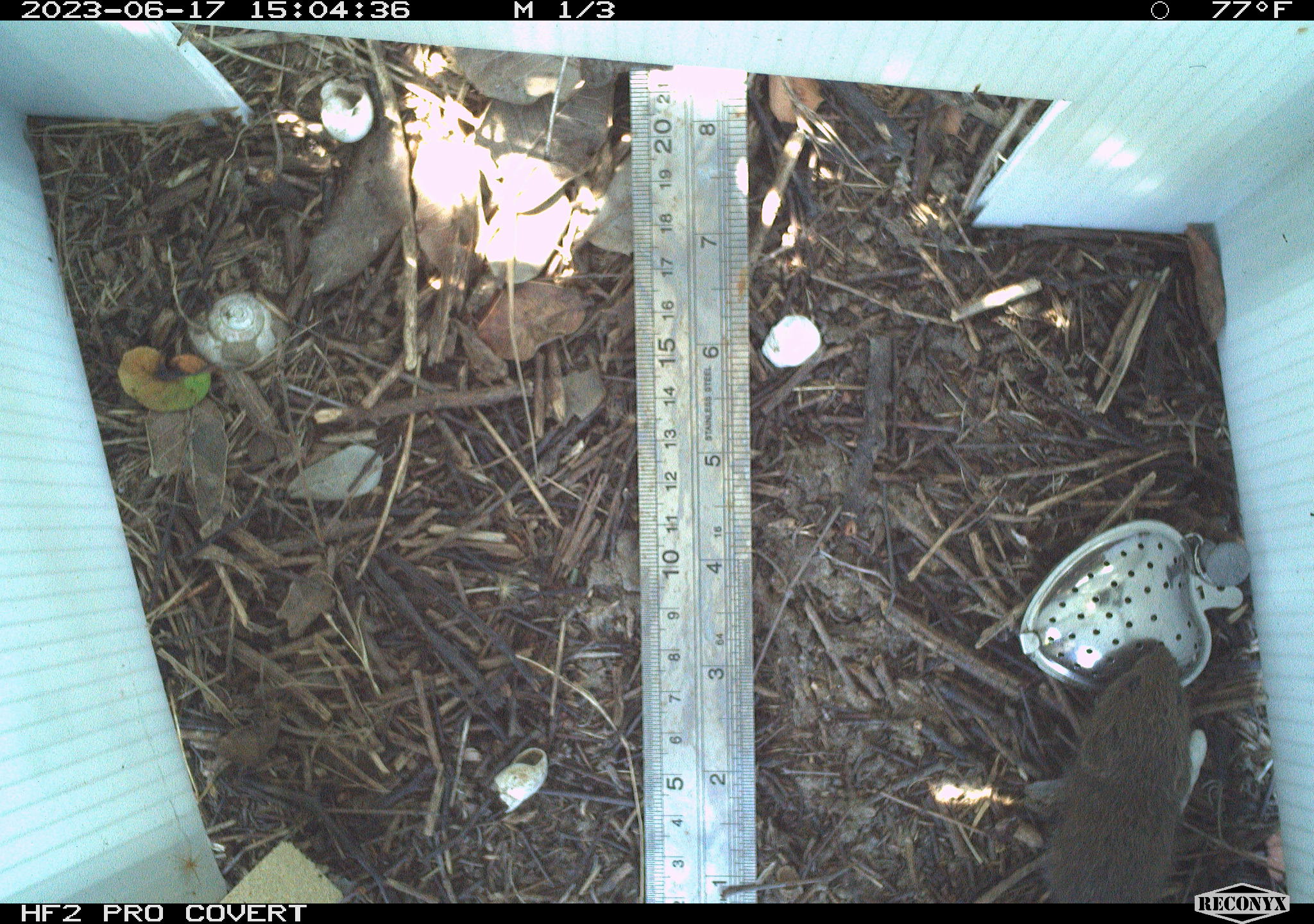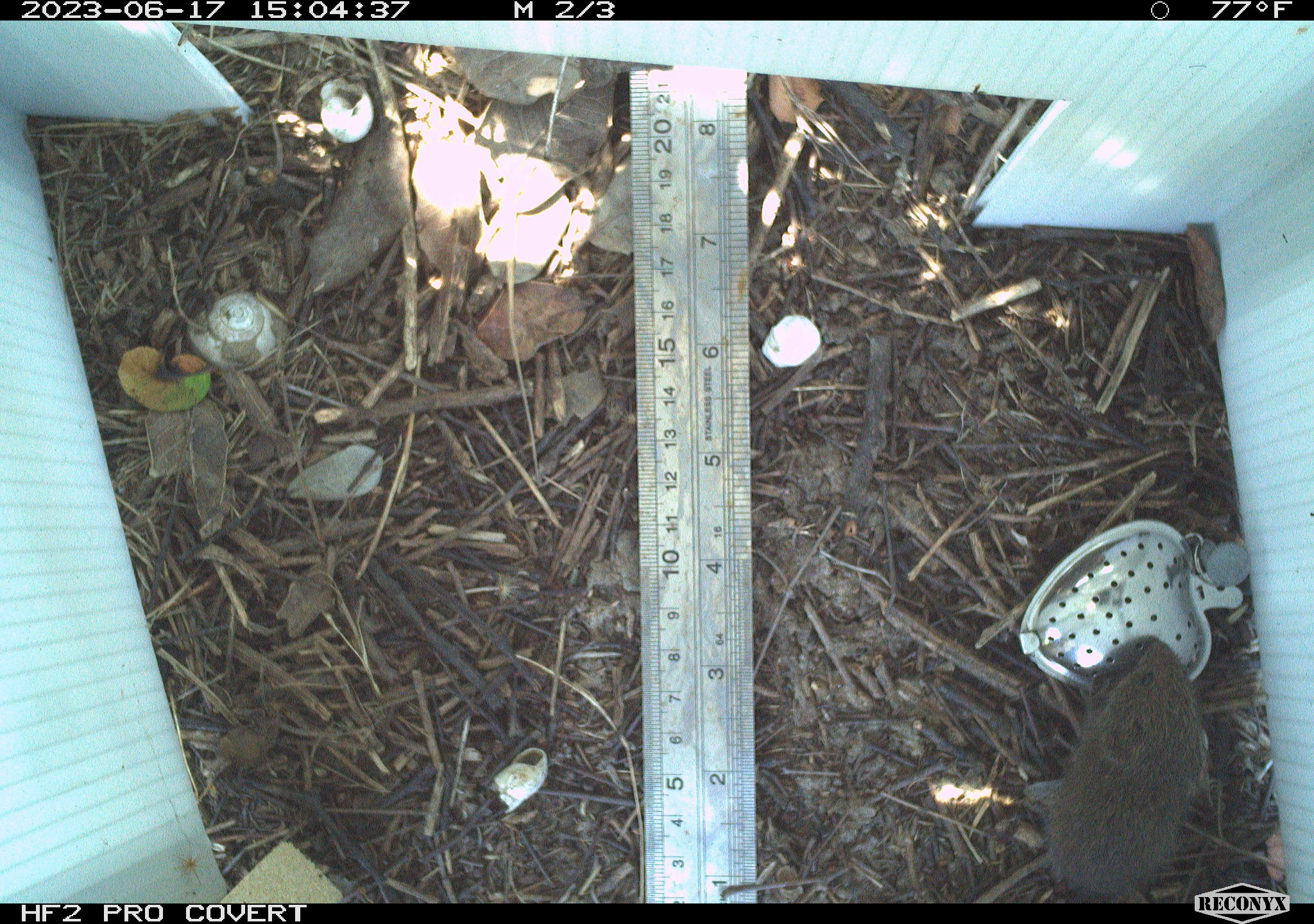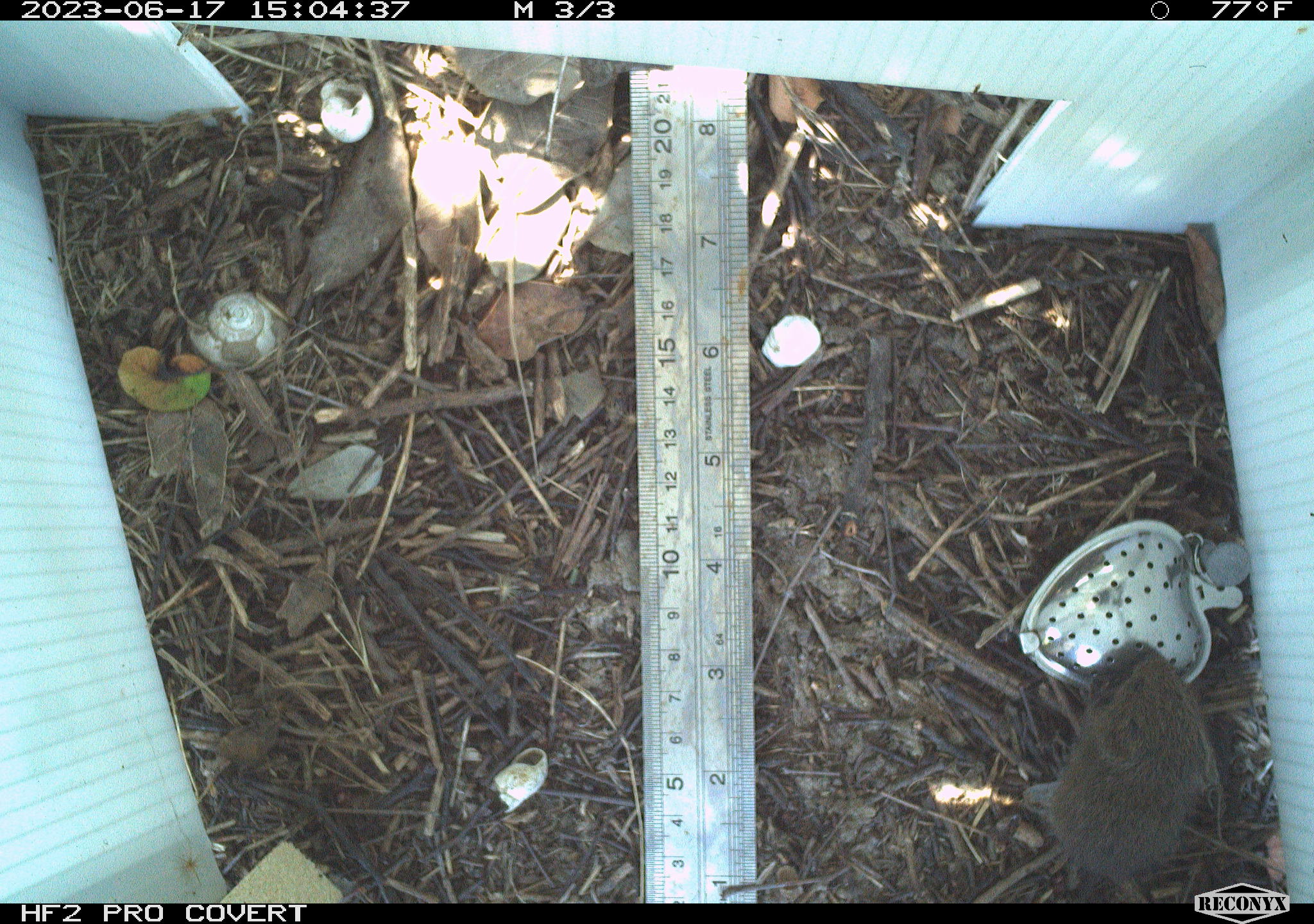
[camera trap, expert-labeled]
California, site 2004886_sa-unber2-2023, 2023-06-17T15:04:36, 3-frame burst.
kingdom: Animalia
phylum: Chordata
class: Mammalia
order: Rodentia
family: Cricetidae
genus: Microtus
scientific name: Microtus californicus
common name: california vole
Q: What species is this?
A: California vole (Microtus californicus).